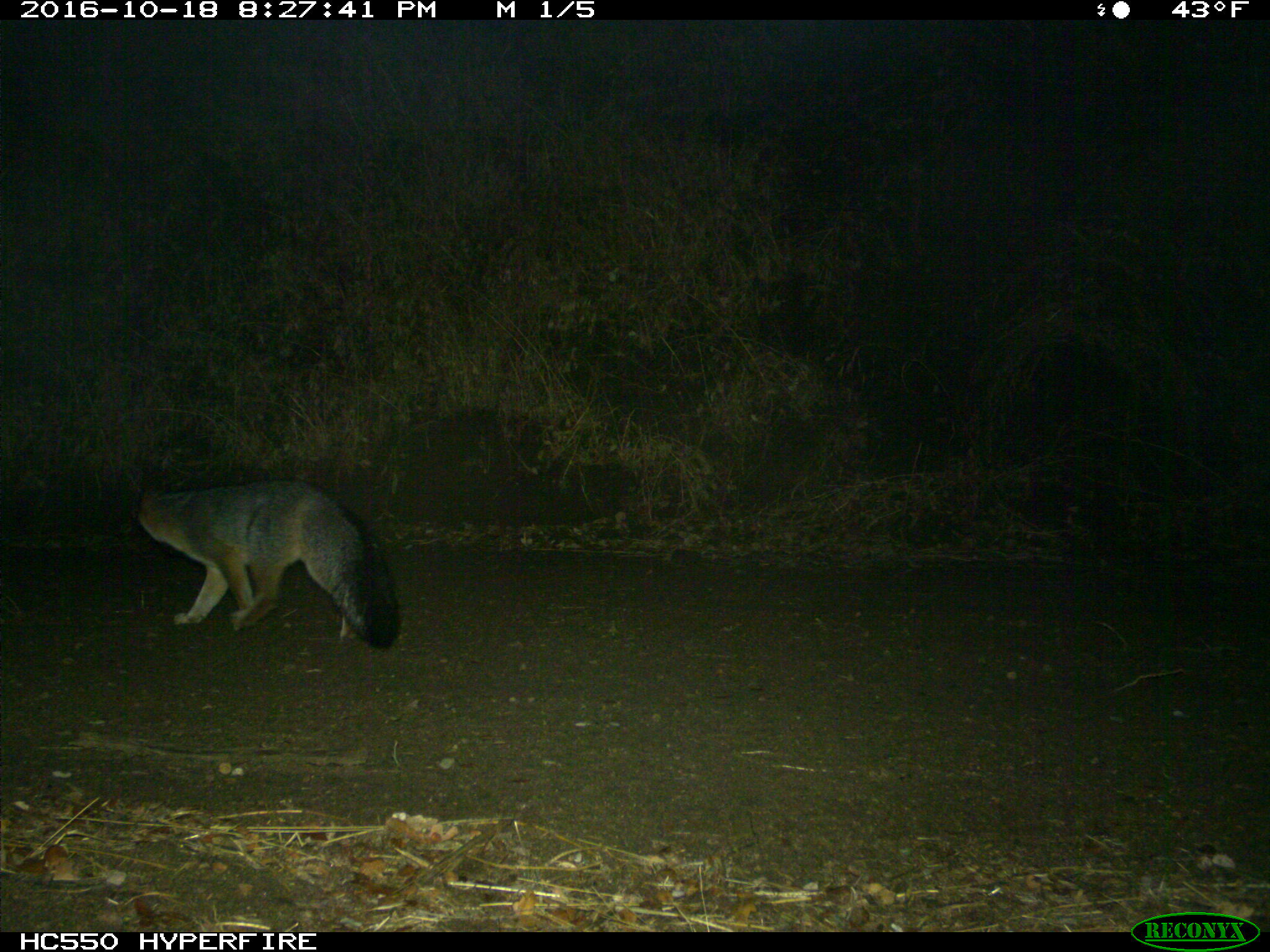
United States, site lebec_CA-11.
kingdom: Animalia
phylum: Chordata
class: Mammalia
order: Carnivora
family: Canidae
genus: Urocyon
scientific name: Urocyon cinereoargenteus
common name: gray fox